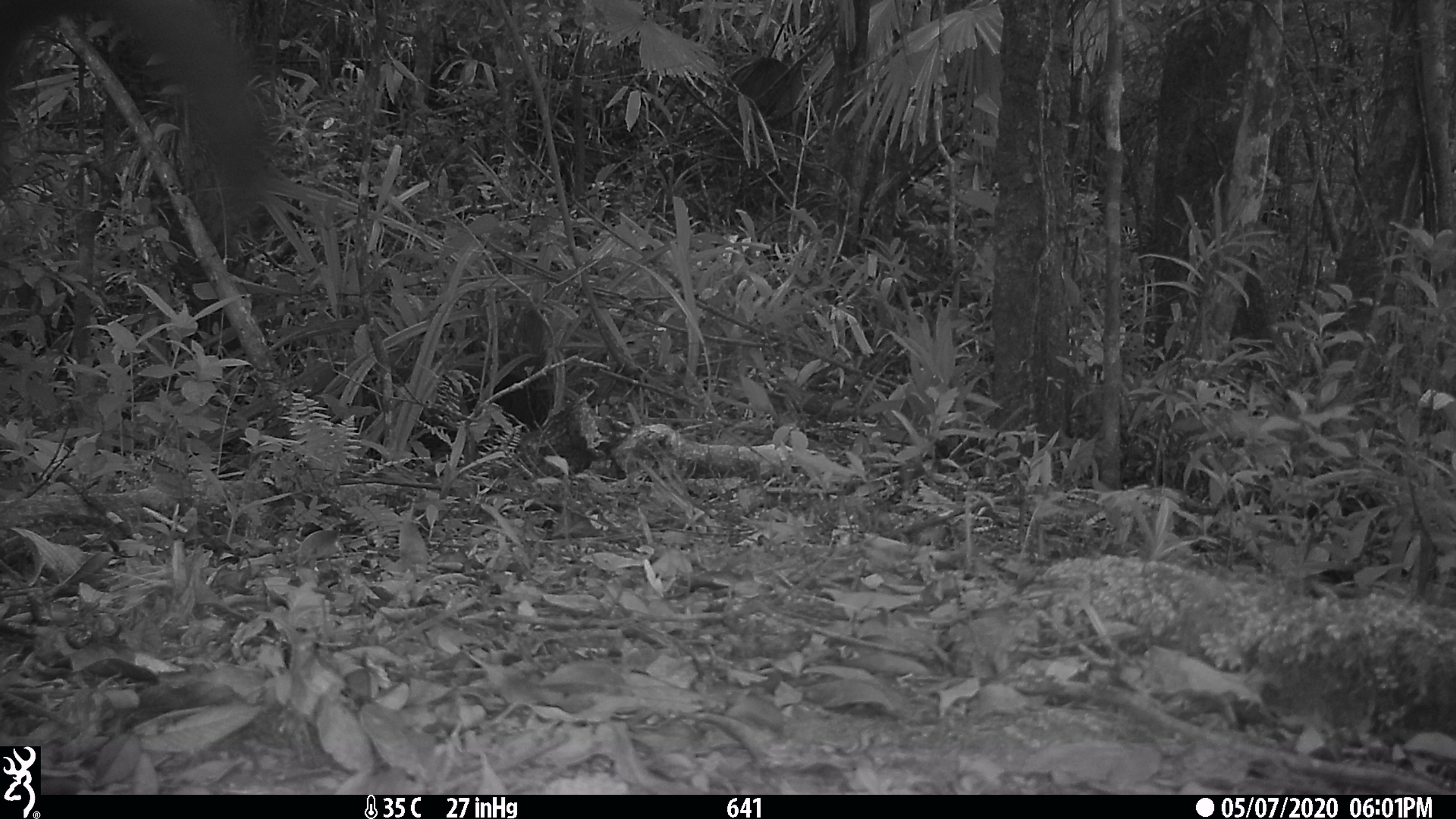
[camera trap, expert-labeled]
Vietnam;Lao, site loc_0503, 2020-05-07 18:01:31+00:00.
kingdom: Animalia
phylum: Chordata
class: Mammalia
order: Carnivora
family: Mustelidae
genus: Martes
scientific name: Martes flavigula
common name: yellow-throated marten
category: yellow throated marten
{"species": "yellow throated marten (yellow-throated marten) (Martes flavigula)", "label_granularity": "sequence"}